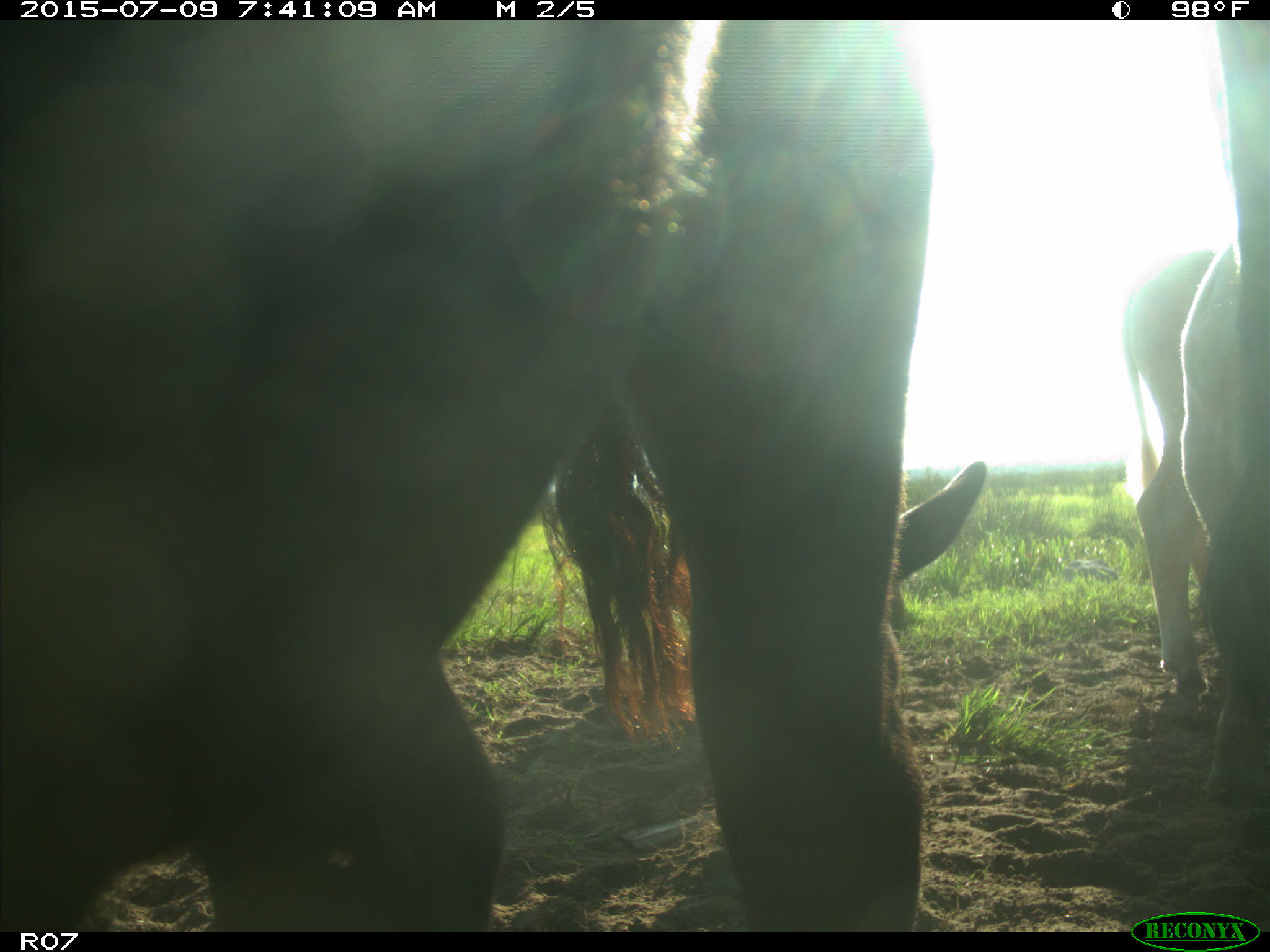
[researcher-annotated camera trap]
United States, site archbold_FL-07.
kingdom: Animalia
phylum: Chordata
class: Mammalia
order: Artiodactyla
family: Bovidae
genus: Bos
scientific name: Bos taurus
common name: domestic cow